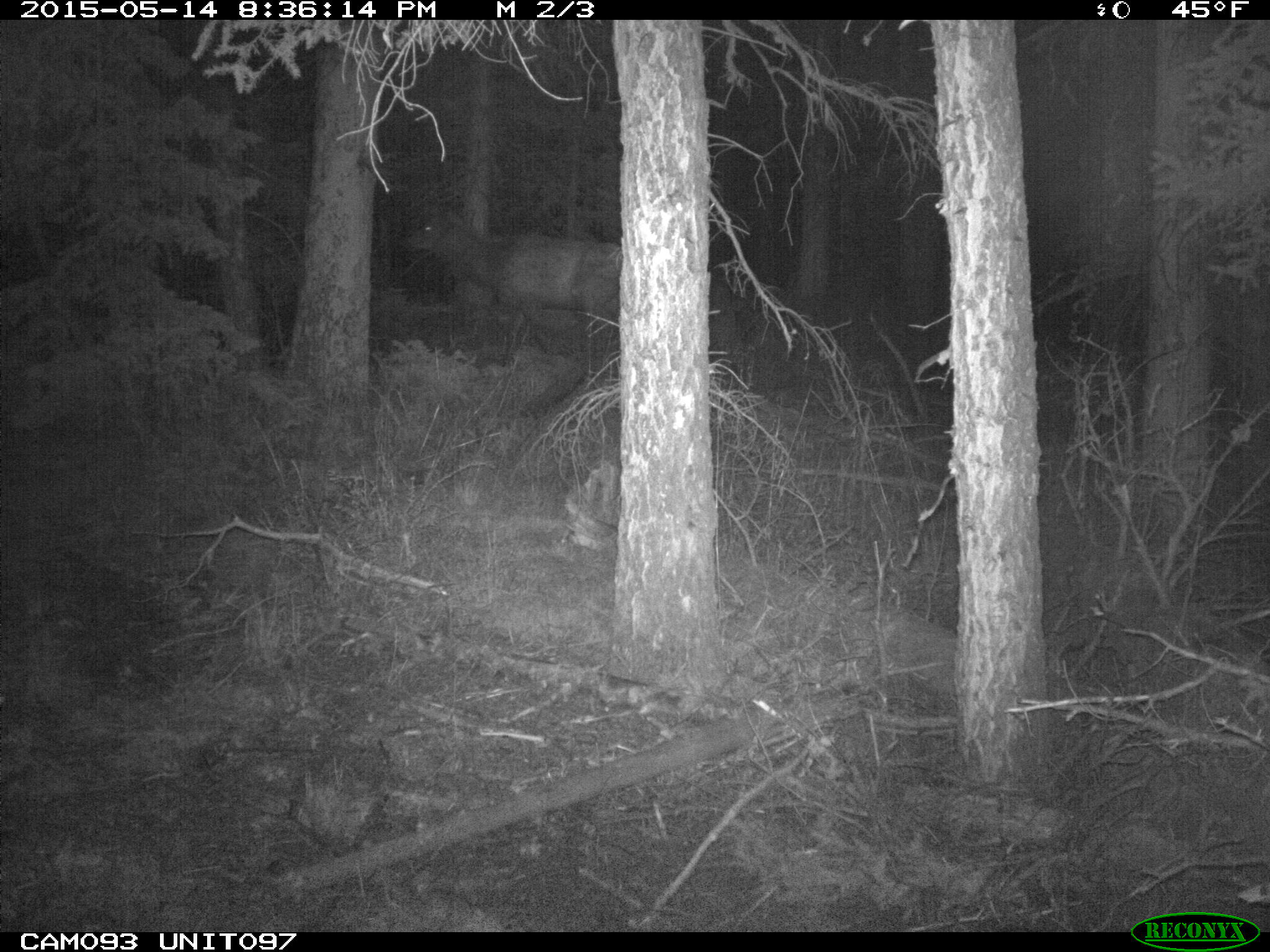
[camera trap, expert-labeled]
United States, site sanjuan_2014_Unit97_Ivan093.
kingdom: Animalia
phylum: Chordata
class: Mammalia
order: Artiodactyla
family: Cervidae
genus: Cervus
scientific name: Cervus elaphus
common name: red deer